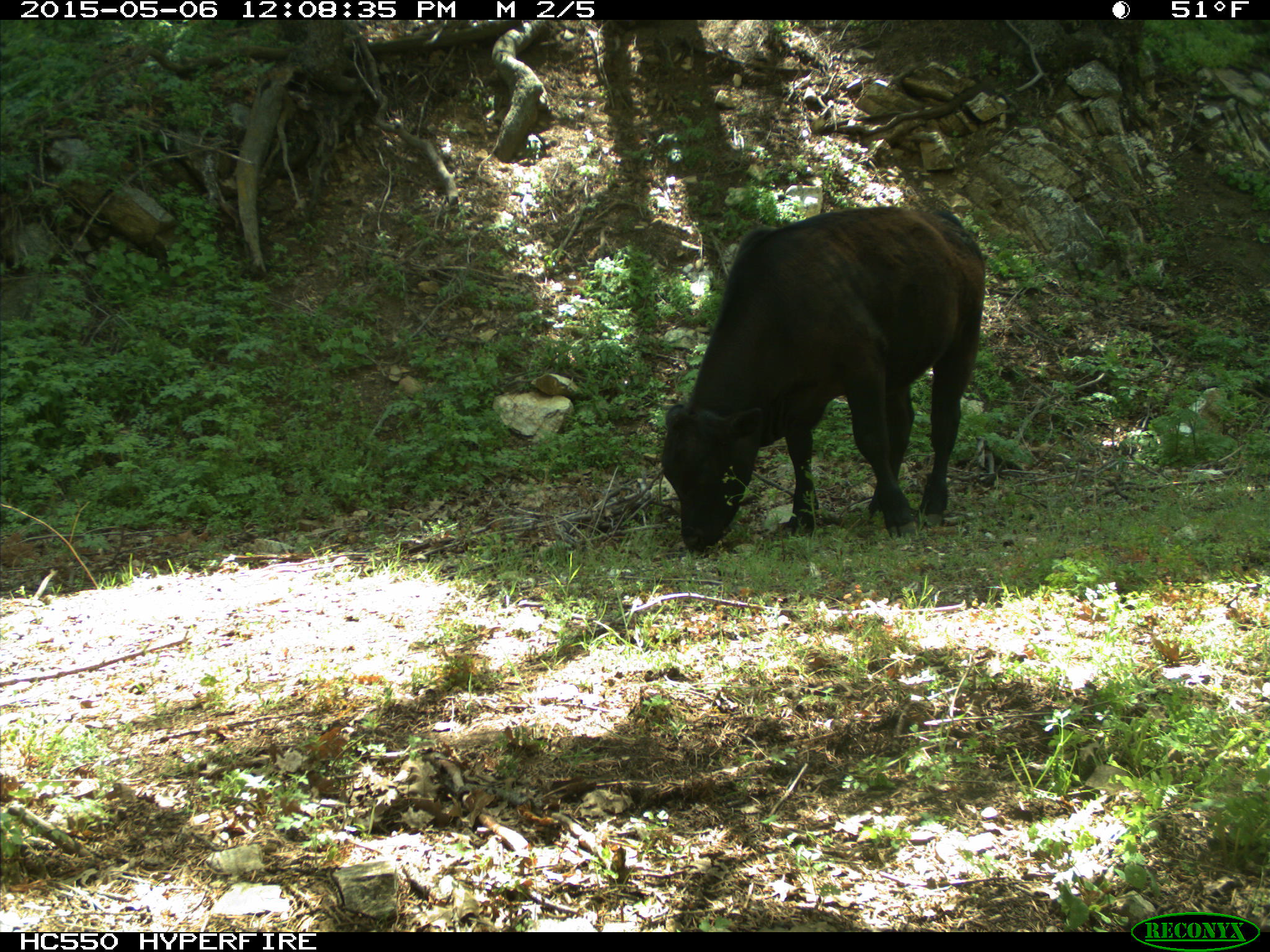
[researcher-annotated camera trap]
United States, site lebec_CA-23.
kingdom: Animalia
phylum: Chordata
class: Mammalia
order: Artiodactyla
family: Bovidae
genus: Bos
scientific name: Bos taurus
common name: domestic cow